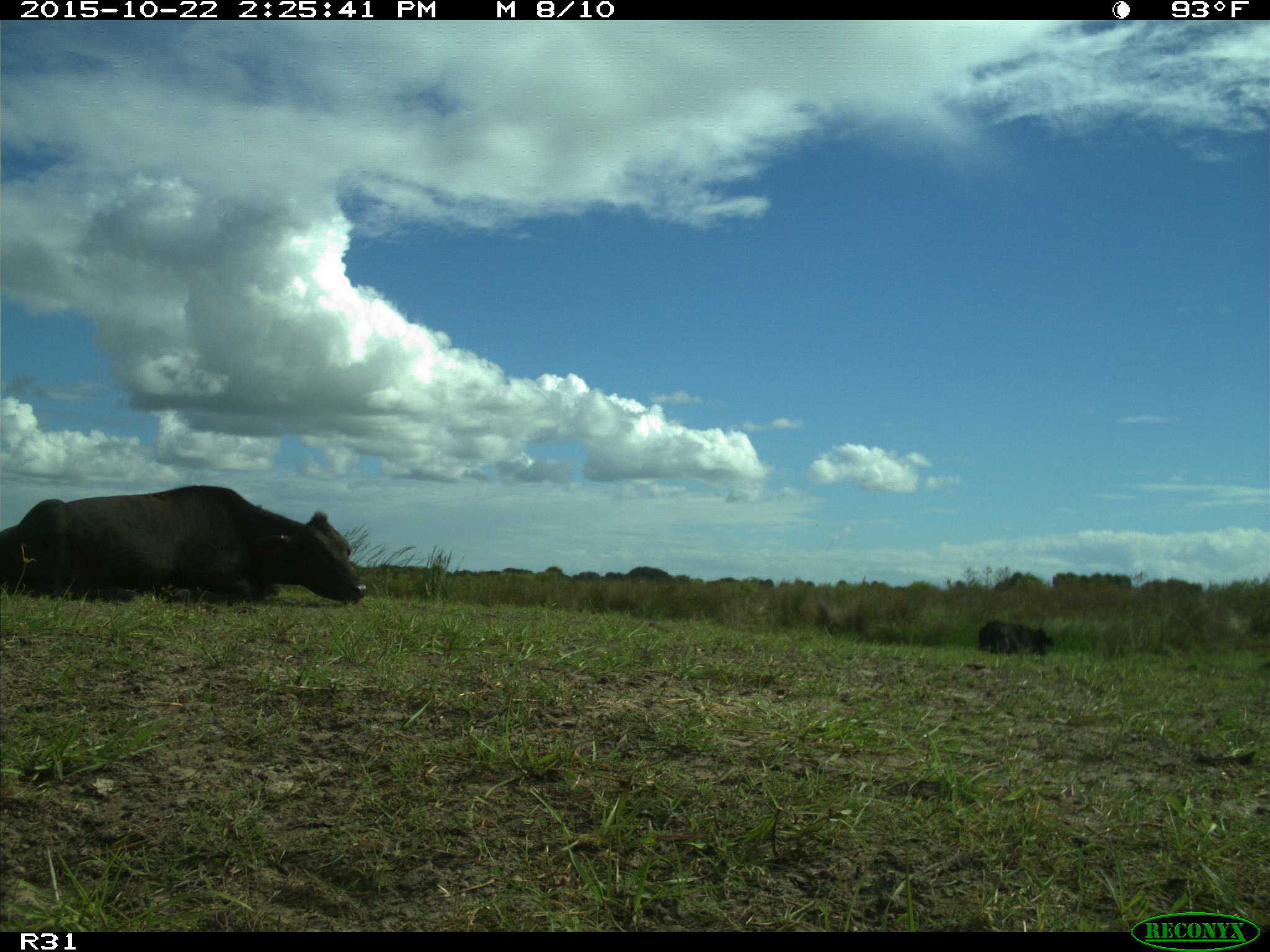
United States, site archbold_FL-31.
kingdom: Animalia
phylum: Chordata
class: Mammalia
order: Artiodactyla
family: Bovidae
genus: Bos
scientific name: Bos taurus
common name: domestic cow